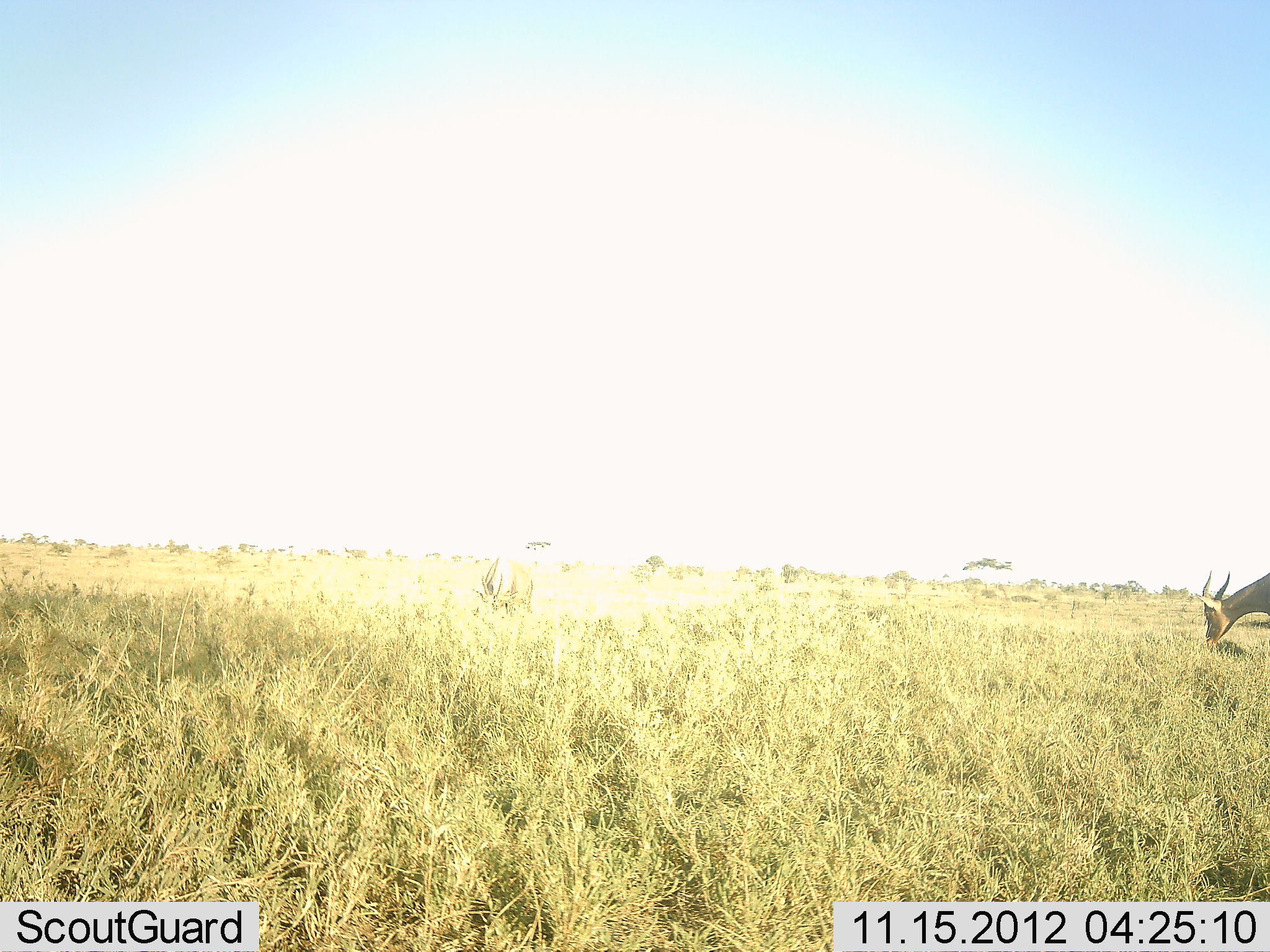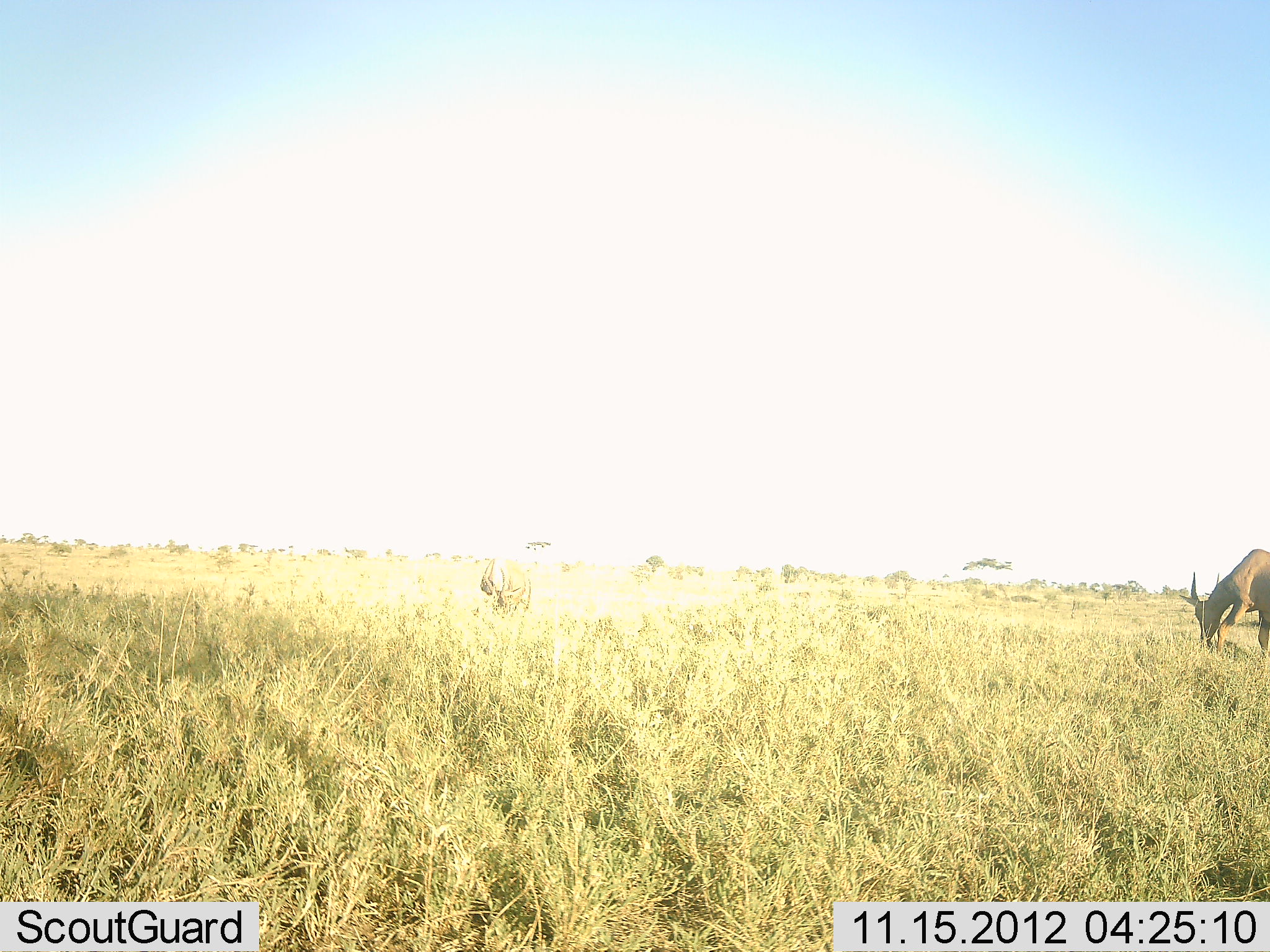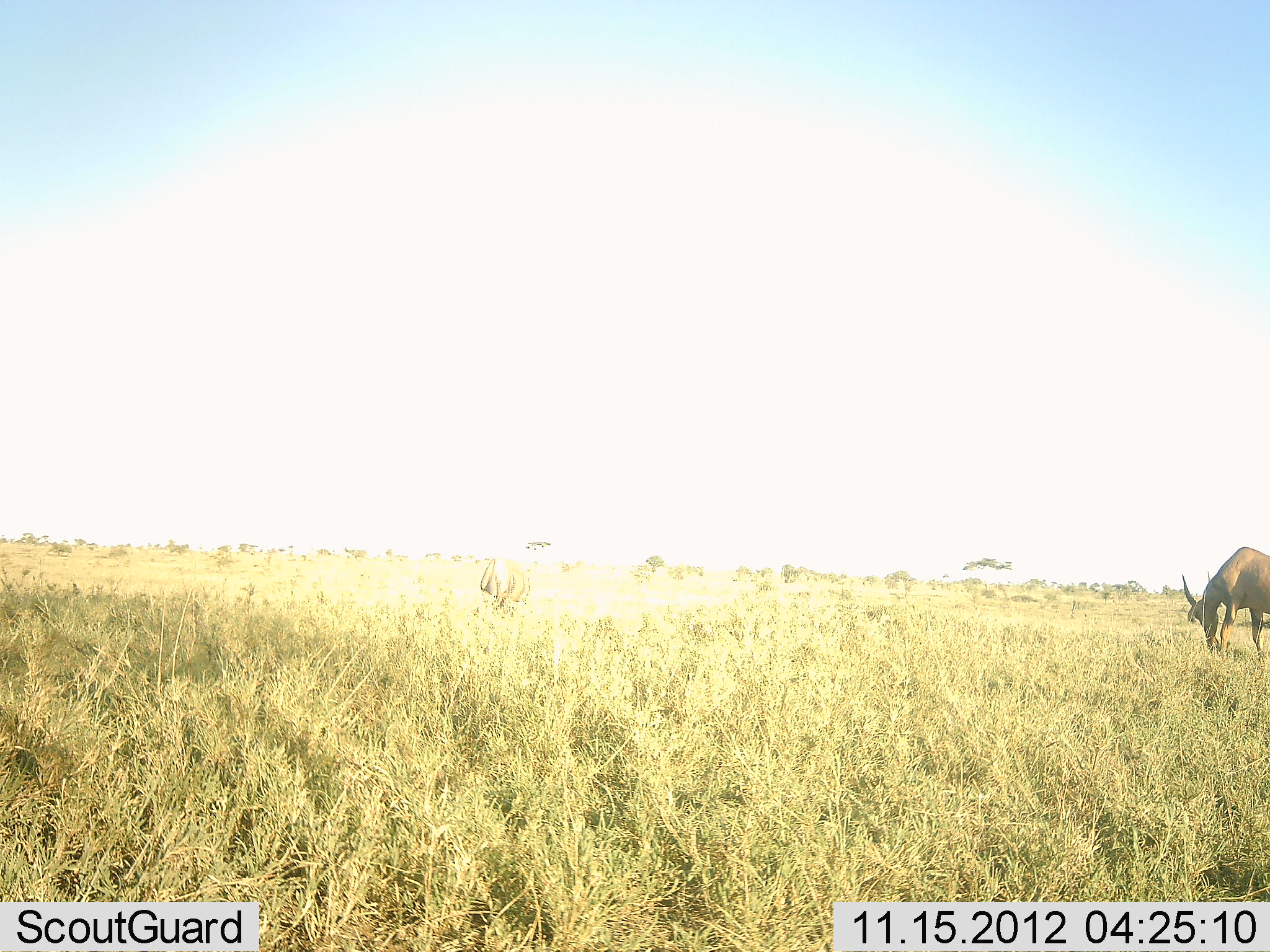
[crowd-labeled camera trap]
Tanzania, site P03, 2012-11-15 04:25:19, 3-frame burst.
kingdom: Animalia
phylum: Chordata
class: Mammalia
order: Artiodactyla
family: Bovidae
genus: Damaliscus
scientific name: Damaliscus lunatus jimela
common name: topi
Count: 2.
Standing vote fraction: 10%.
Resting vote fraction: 0%.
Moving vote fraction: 10%.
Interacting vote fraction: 0%.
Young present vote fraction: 0%.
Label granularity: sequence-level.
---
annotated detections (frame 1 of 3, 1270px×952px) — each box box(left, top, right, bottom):
animal: box(1194, 570, 1270, 651); box(478, 556, 534, 611)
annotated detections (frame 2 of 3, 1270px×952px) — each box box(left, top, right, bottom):
animal: box(1179, 549, 1270, 655); box(479, 560, 531, 609)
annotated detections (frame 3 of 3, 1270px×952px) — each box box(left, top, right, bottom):
animal: box(1181, 546, 1270, 659); box(480, 557, 530, 603)